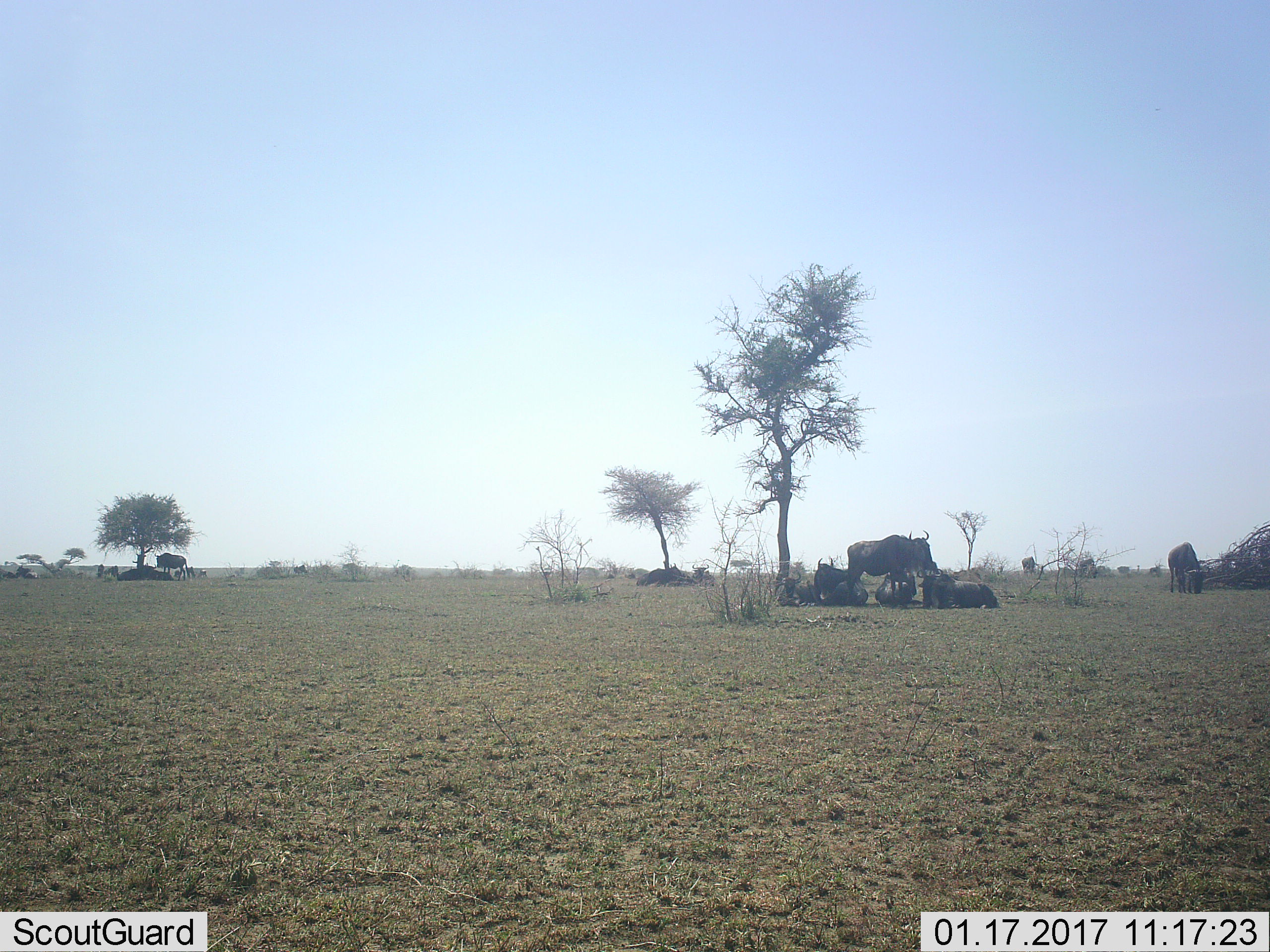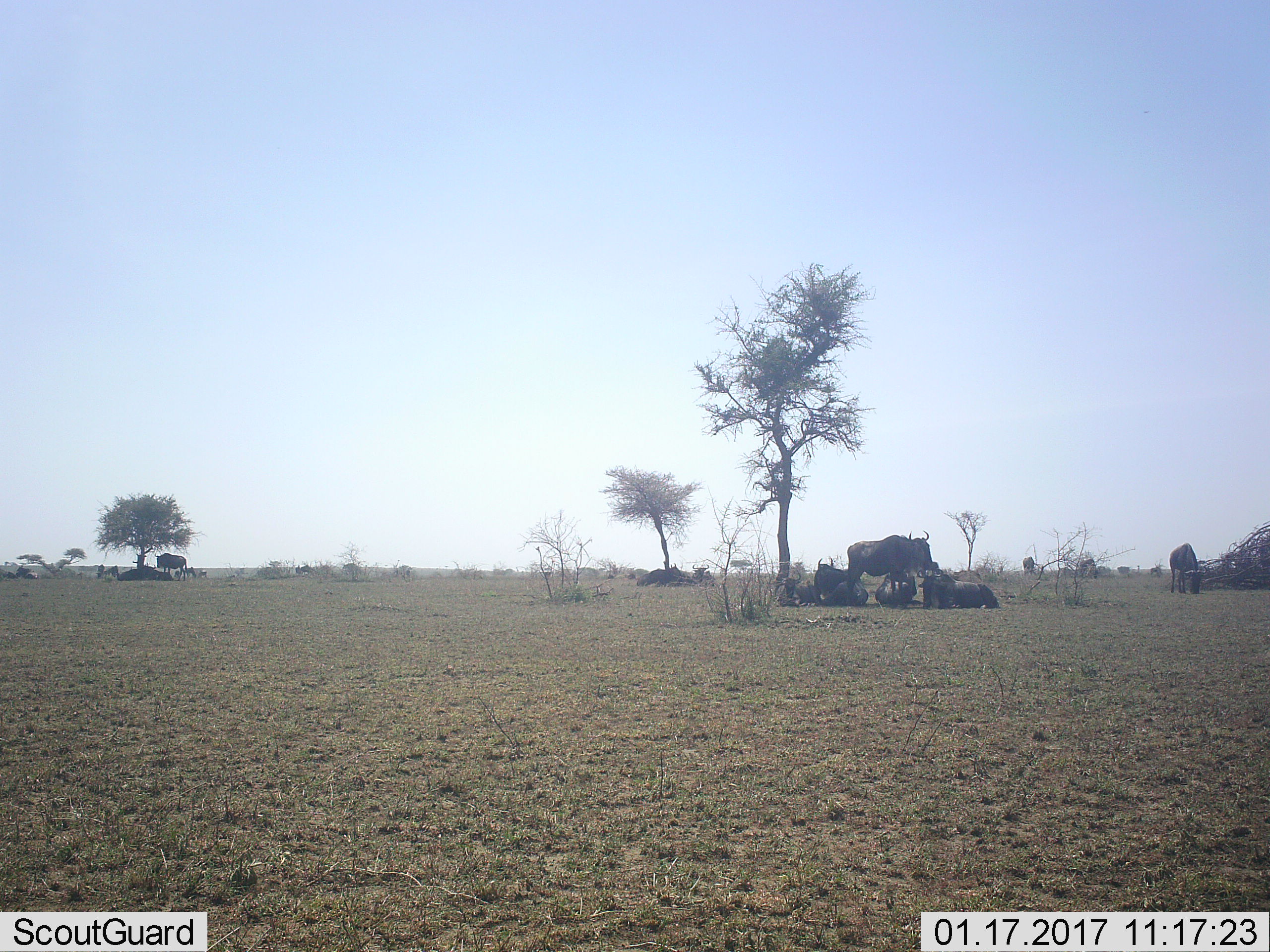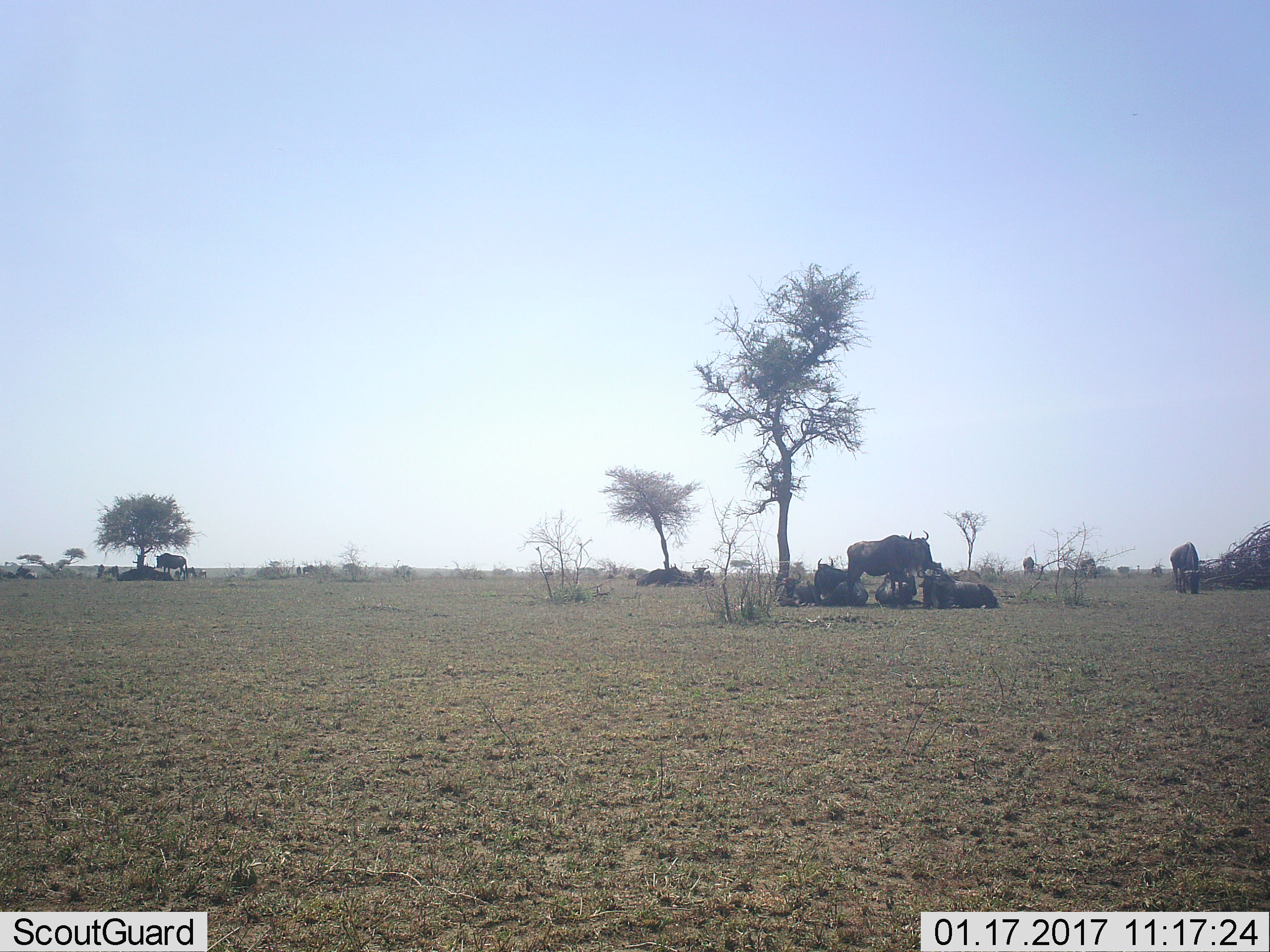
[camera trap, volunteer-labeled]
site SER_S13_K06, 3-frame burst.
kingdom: Animalia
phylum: Chordata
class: Mammalia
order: Artiodactyla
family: Bovidae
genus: Connochaetes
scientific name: Connochaetes taurinus taurinus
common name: blue wildebeest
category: wildebeestblue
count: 11-50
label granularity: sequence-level